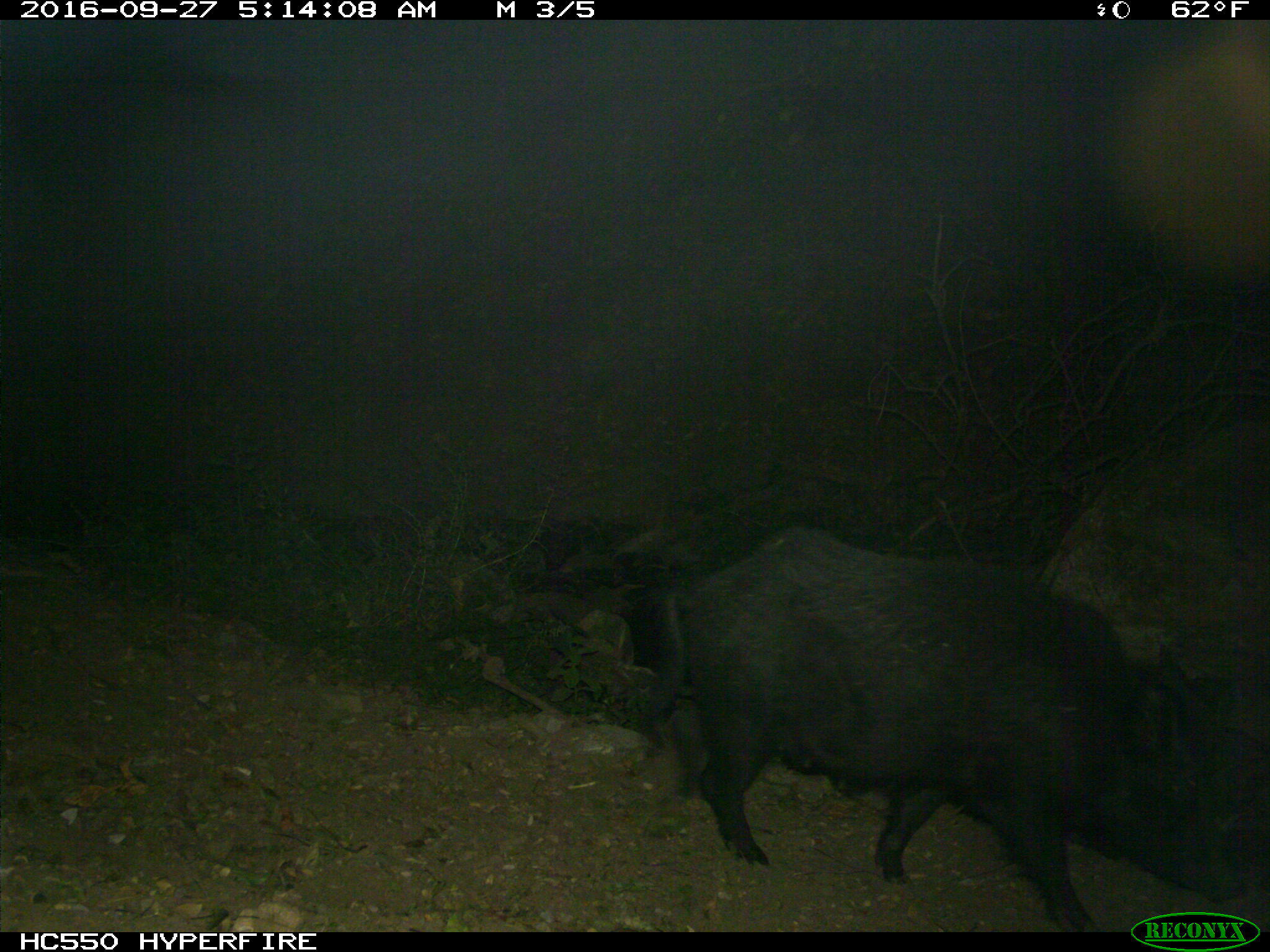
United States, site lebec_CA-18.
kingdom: Animalia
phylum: Chordata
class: Mammalia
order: Artiodactyla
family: Suidae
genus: Sus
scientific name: Sus scrofa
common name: wild boar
Sus scrofa (wild boar).